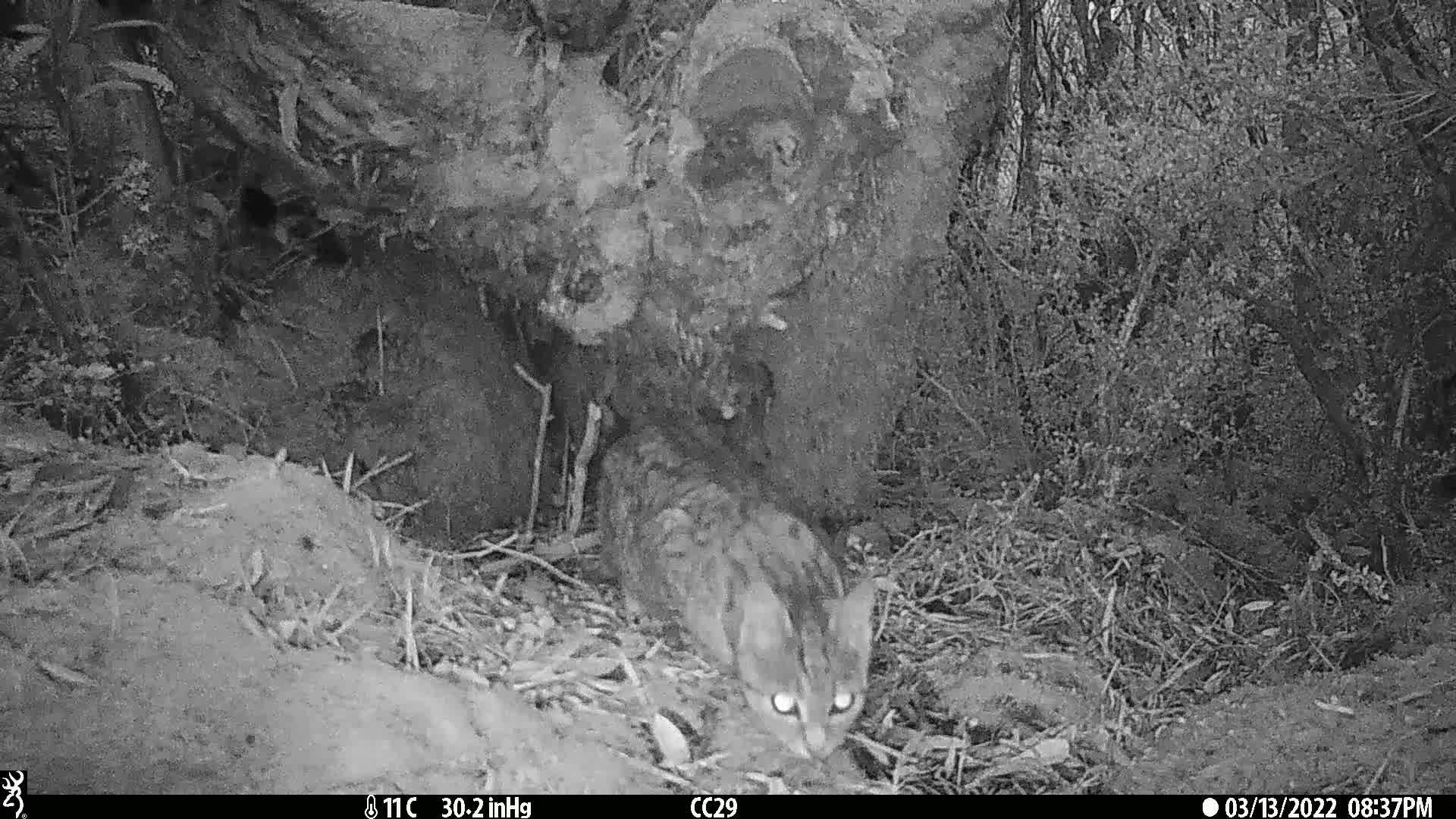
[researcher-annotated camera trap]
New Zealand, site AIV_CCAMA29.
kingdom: Animalia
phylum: Chordata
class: Mammalia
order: Carnivora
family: Felidae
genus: Felis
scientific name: Felis catus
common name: domestic cat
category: cat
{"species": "cat (domestic cat) (Felis catus)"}